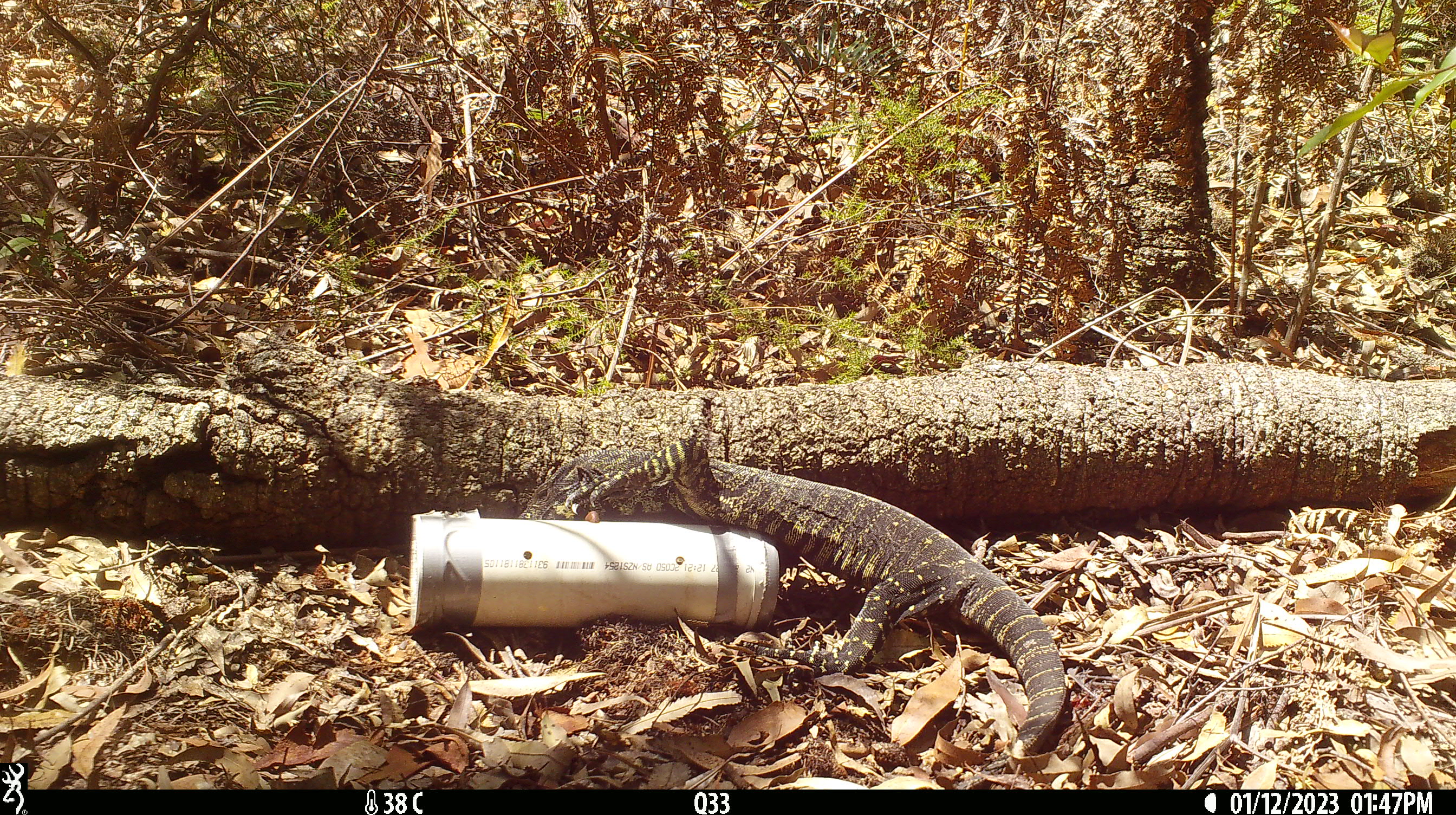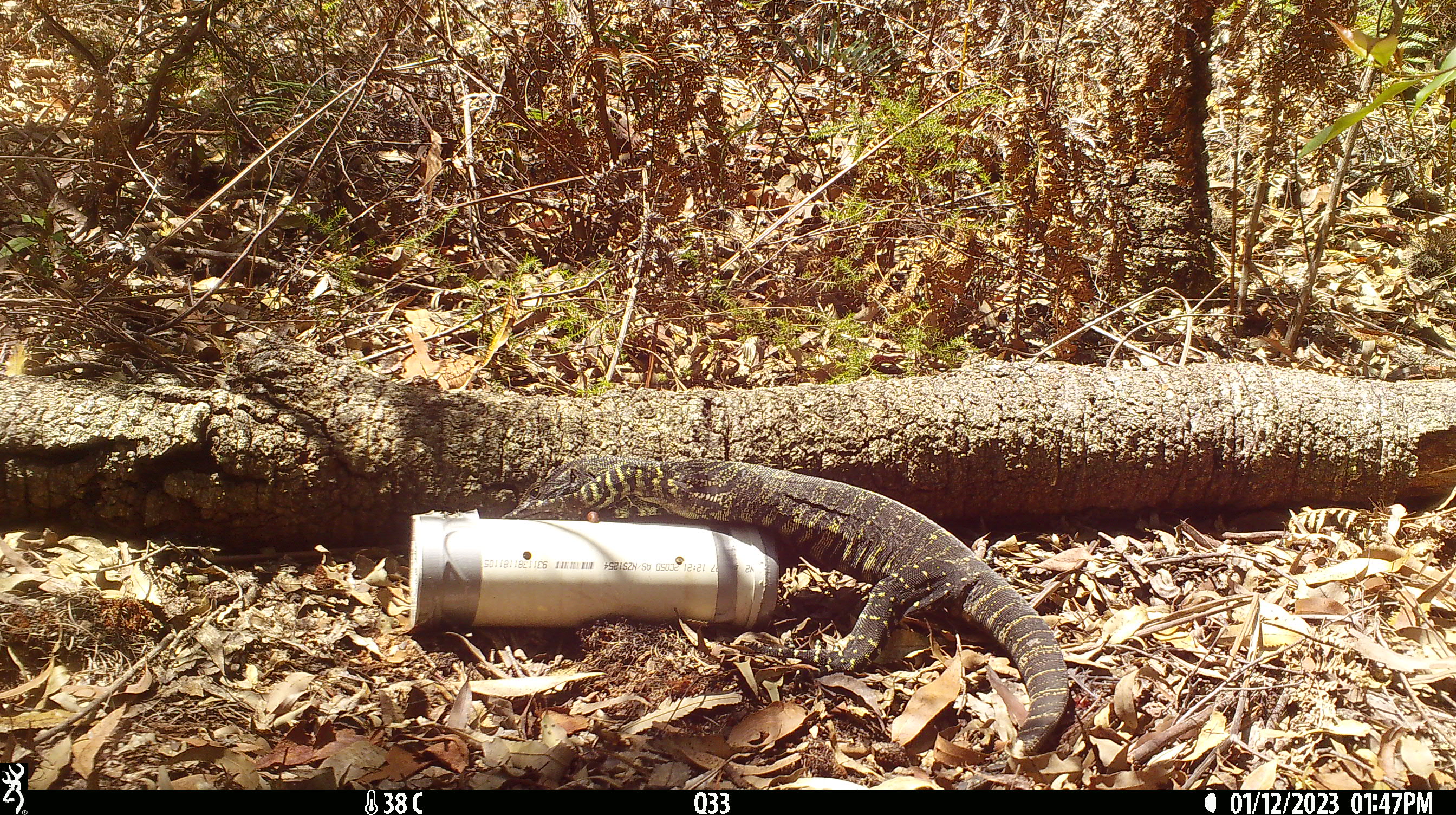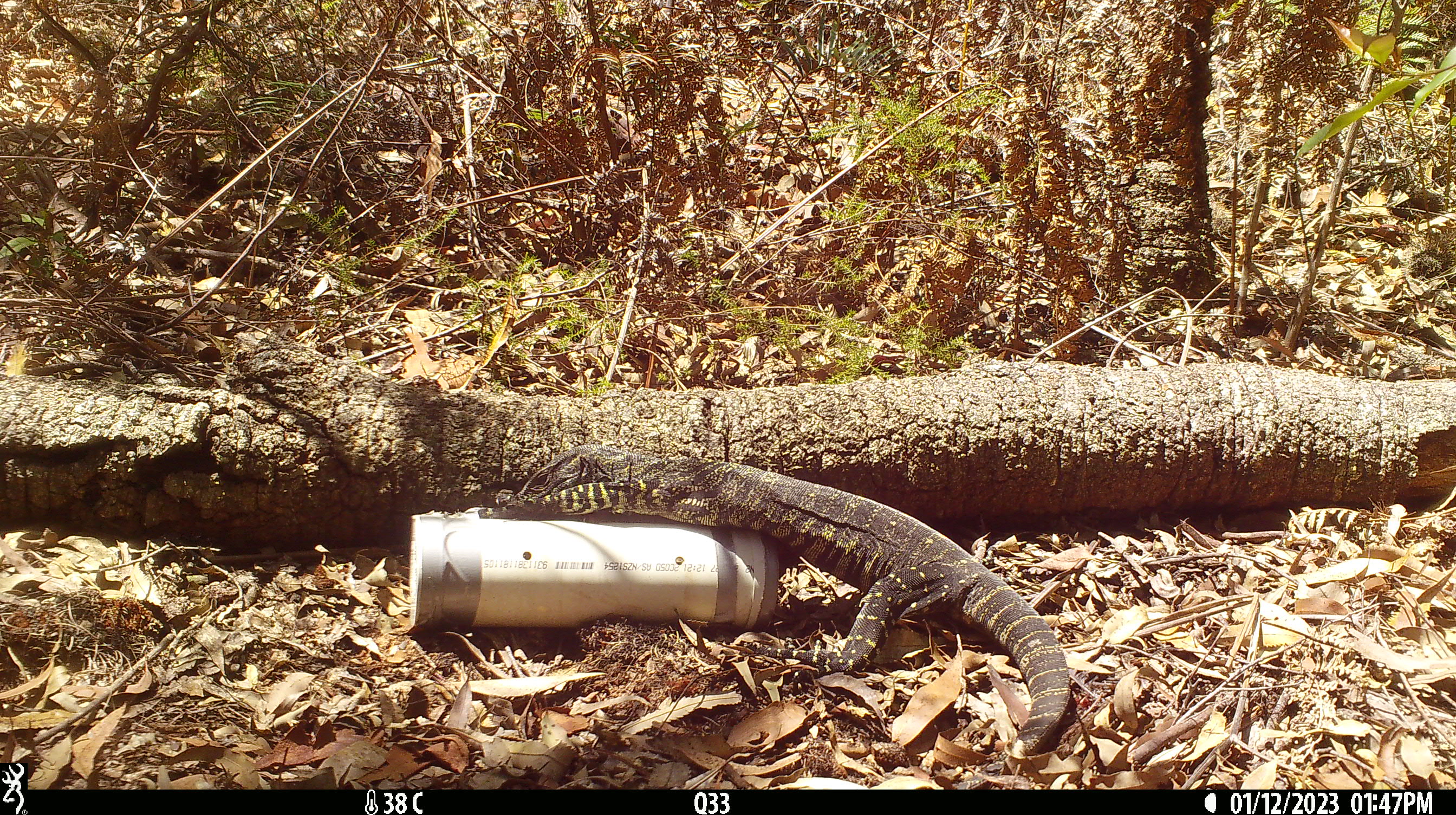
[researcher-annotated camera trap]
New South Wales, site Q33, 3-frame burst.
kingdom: Animalia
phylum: Chordata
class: Reptilia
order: Squamata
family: Varanidae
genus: Varanus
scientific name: Varanus varius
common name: lace monitor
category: goanna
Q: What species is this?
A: Goanna (lace monitor) (Varanus varius).